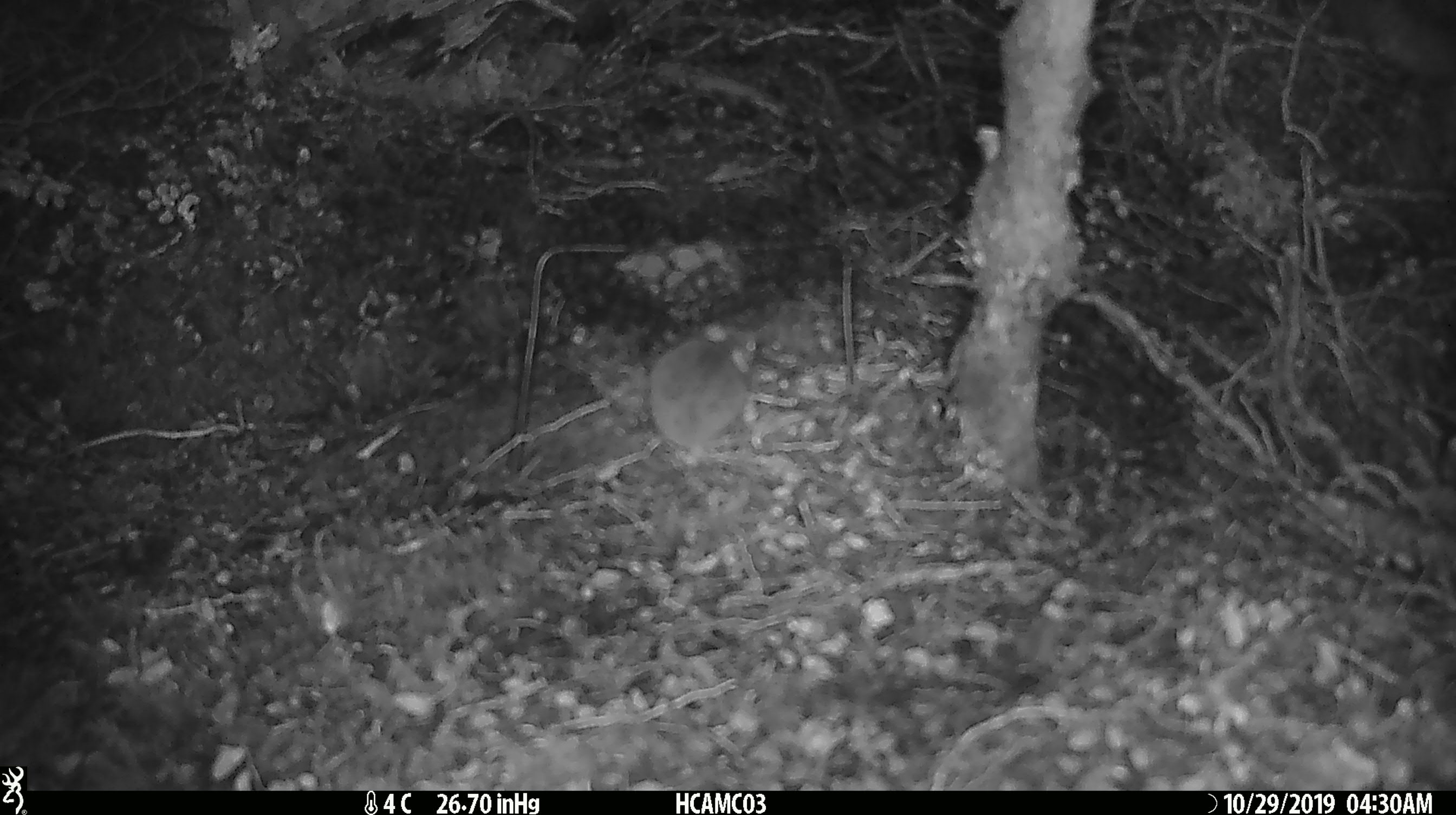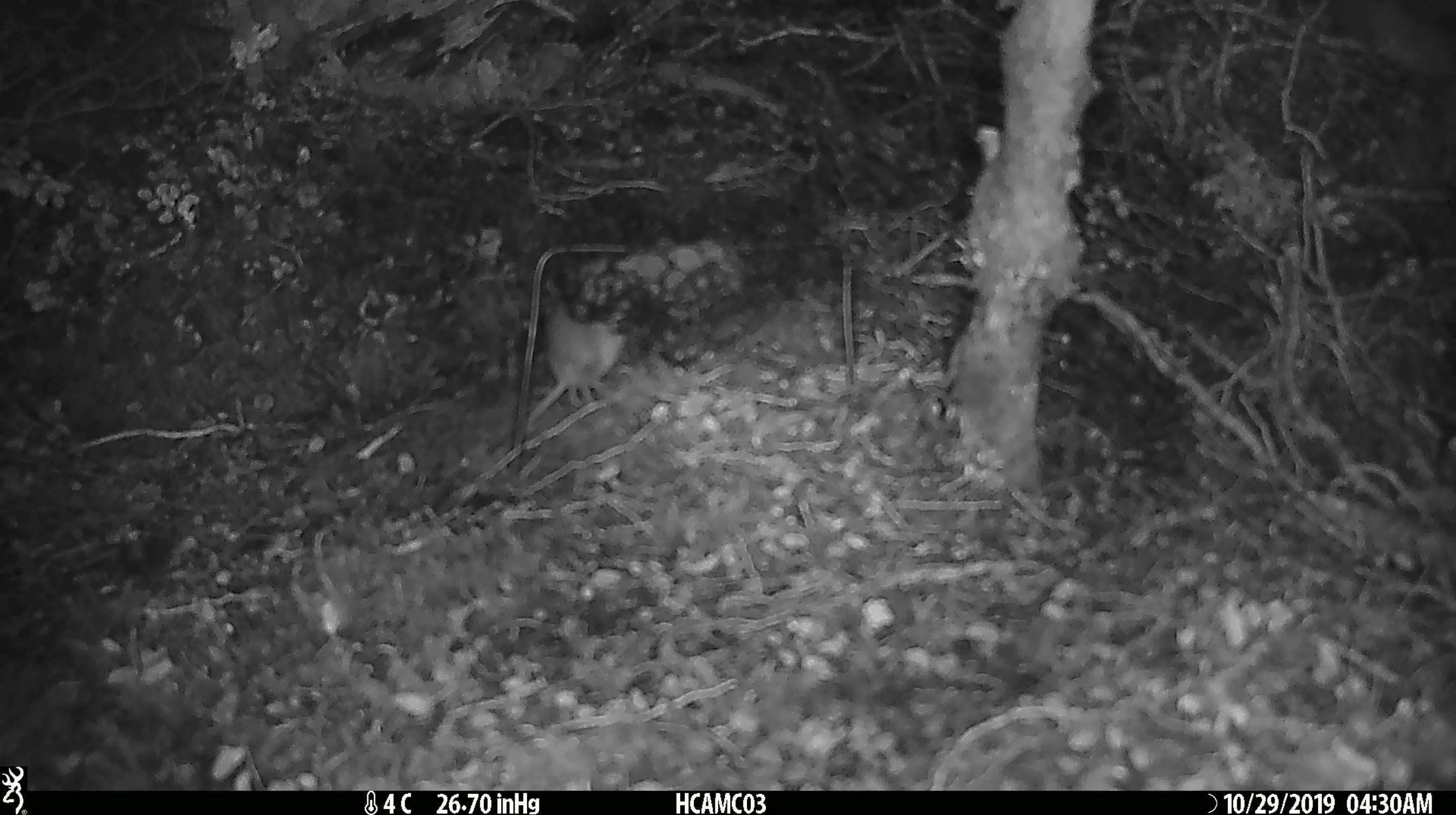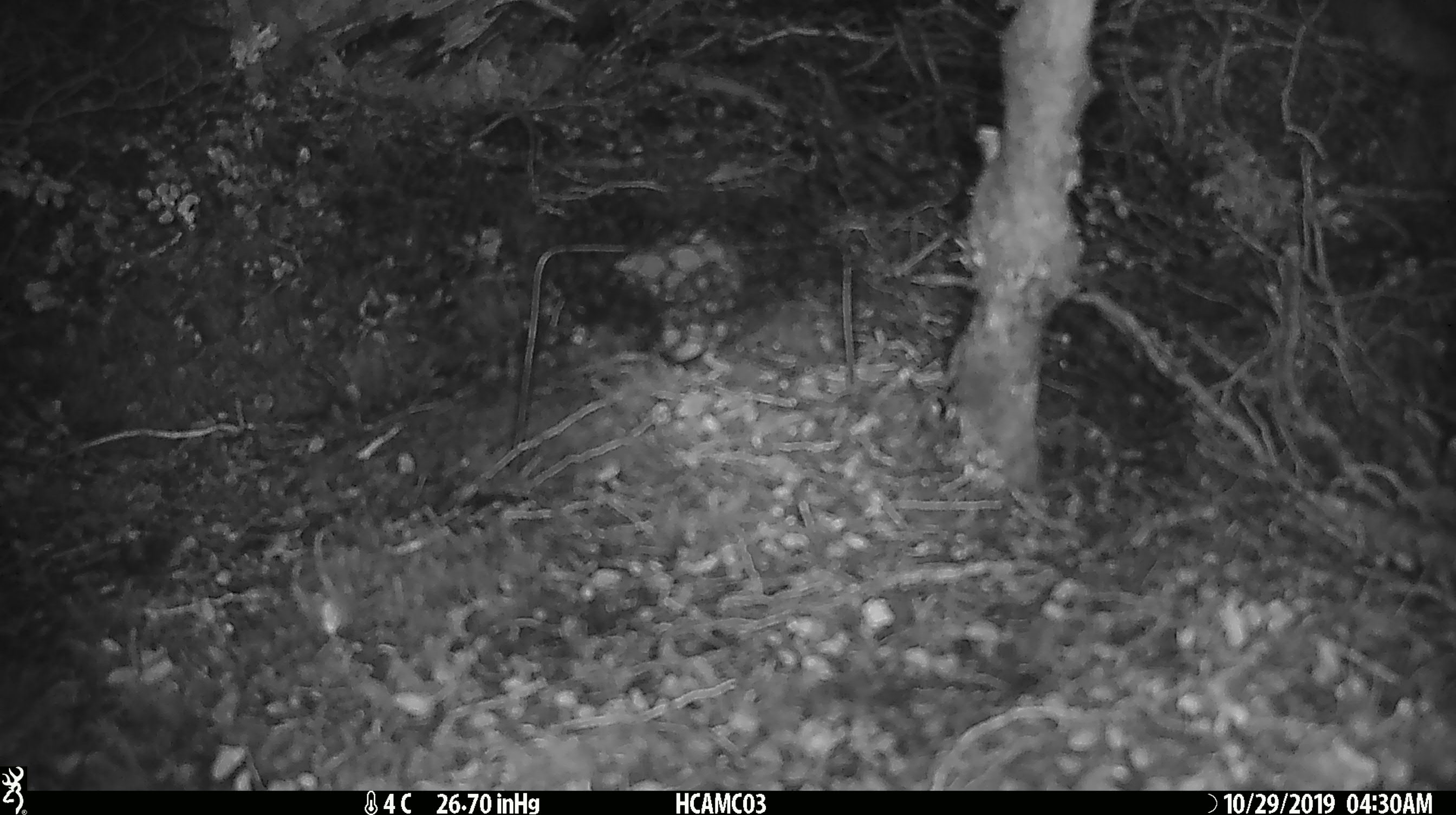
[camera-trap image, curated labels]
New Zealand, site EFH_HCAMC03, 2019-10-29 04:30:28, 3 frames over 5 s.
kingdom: Animalia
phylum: Chordata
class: Mammalia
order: Rodentia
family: Muridae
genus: Mus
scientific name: Mus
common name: mouse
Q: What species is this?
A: Mouse (Mus).